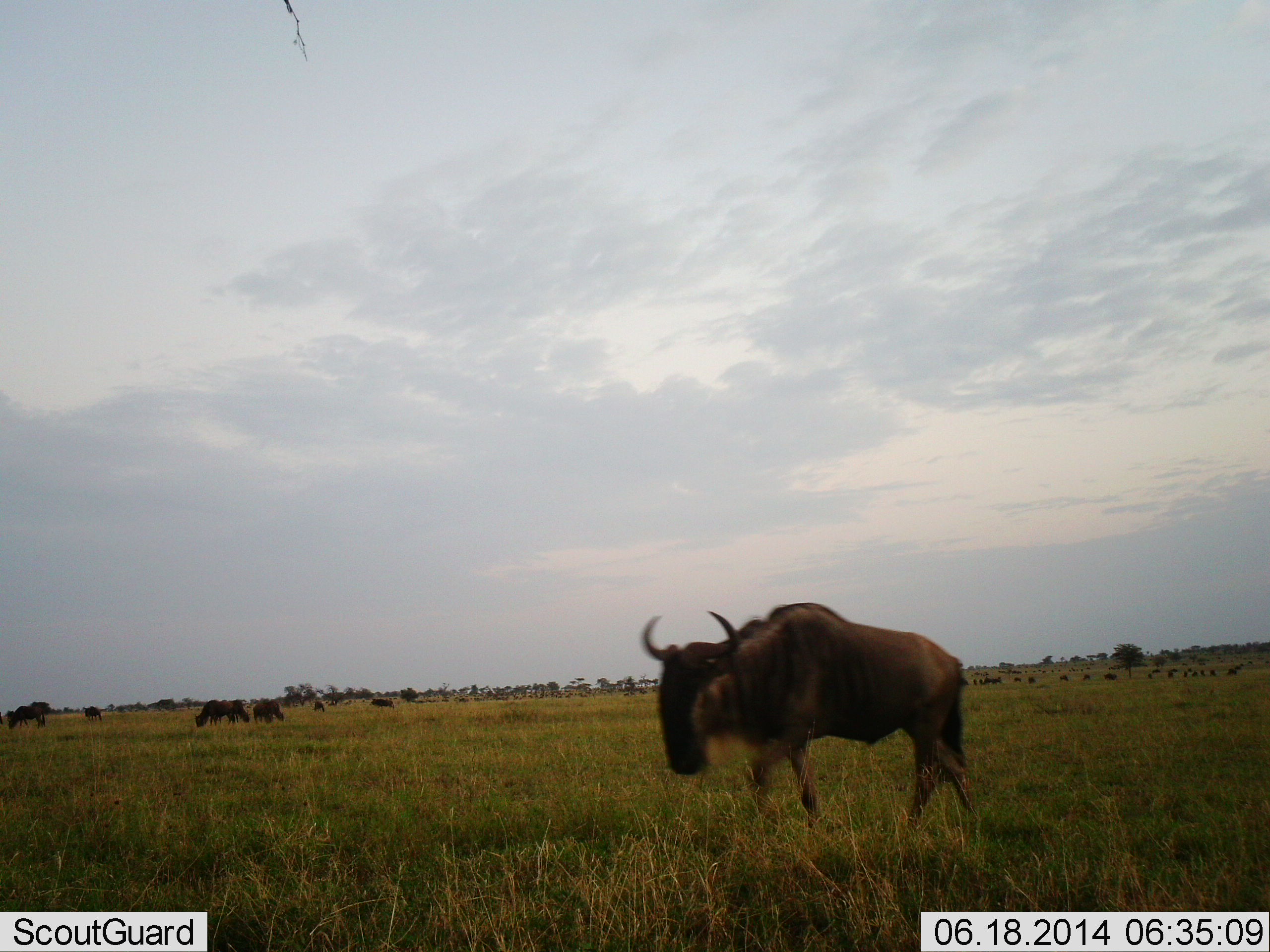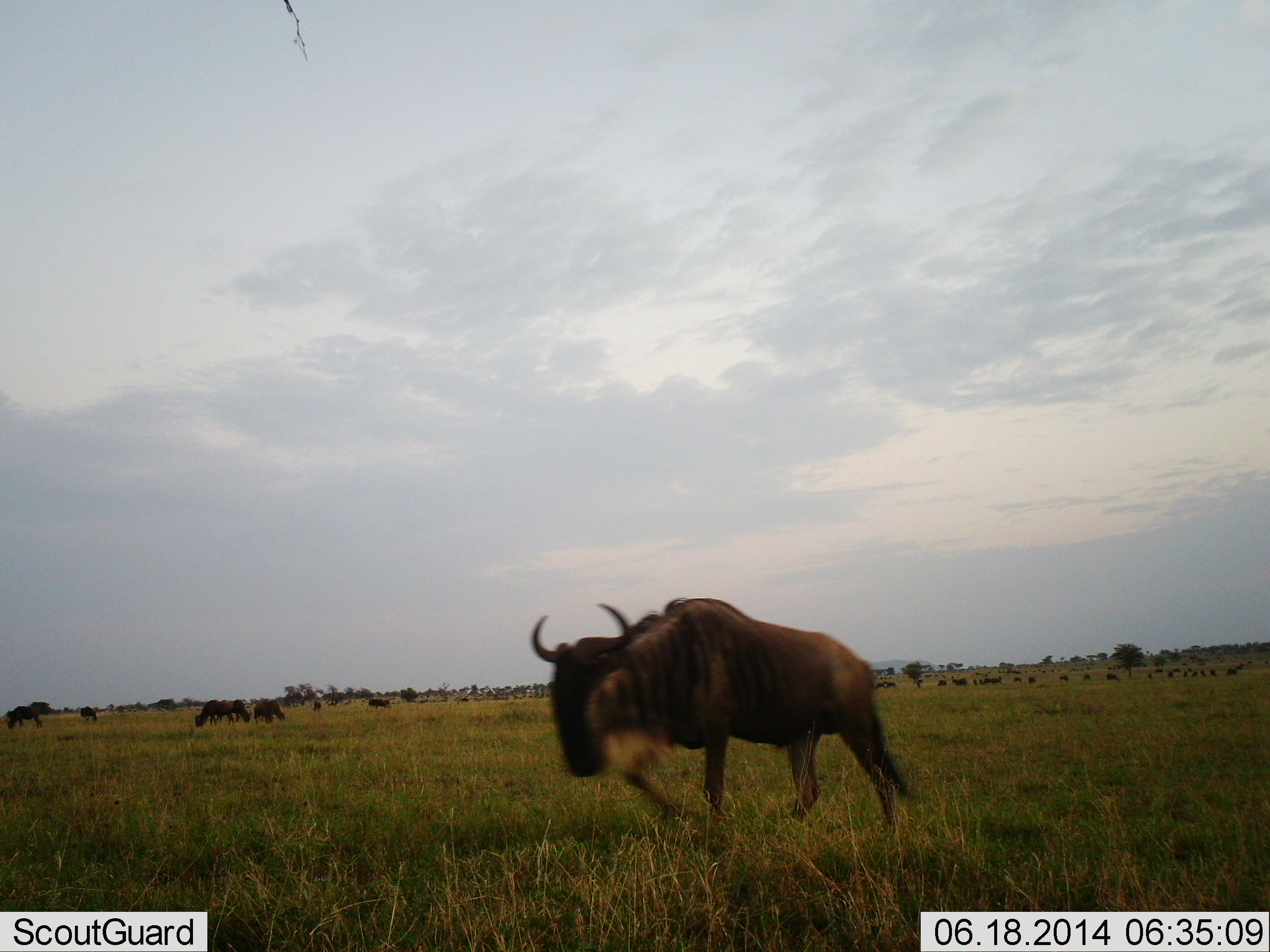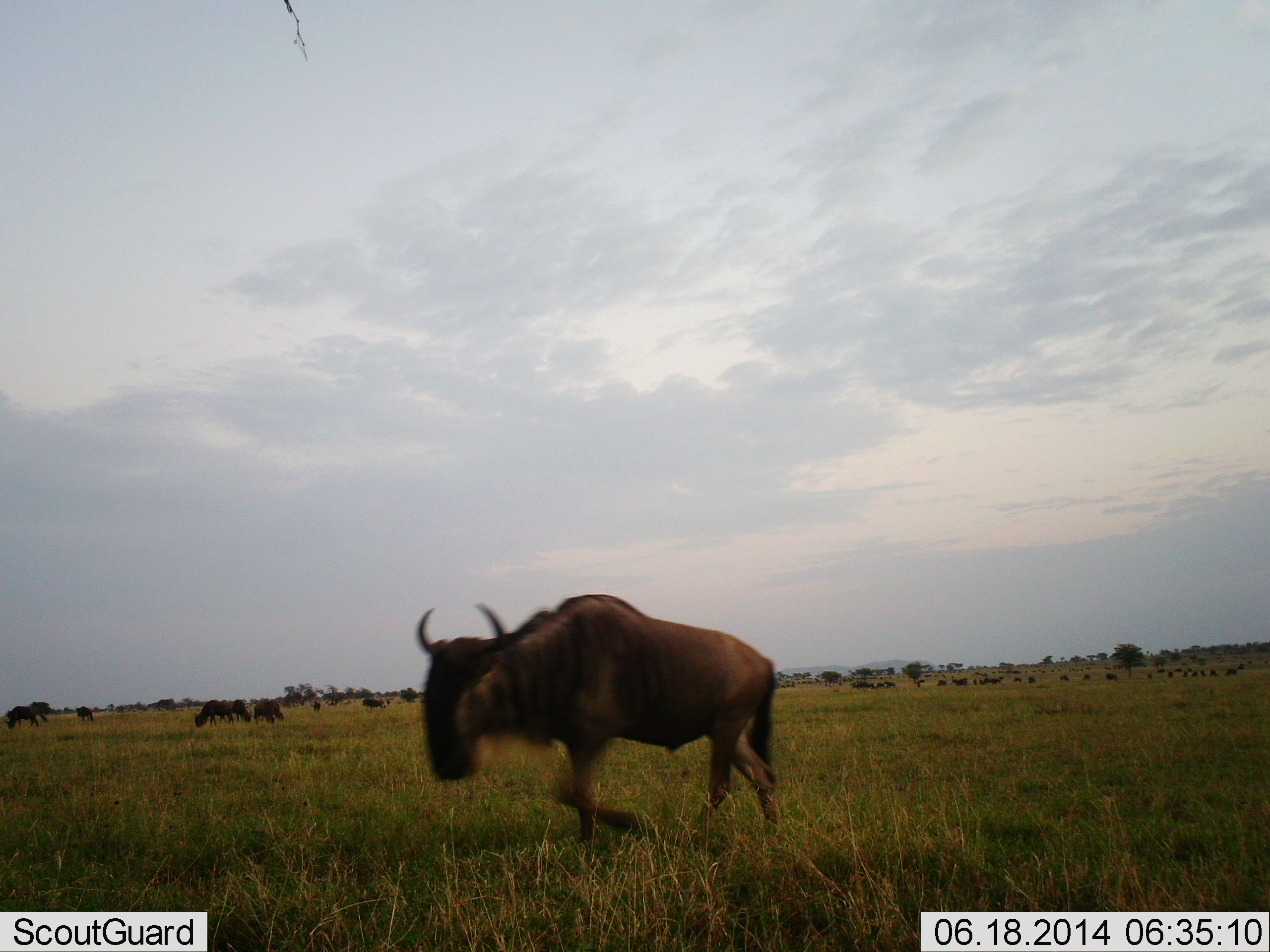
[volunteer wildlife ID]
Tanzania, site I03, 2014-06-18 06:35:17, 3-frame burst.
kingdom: Animalia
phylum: Chordata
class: Mammalia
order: Artiodactyla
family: Bovidae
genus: Connochaetes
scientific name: Connochaetes taurinus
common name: blue wildebeest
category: wildebeest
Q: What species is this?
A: Wildebeest (blue wildebeest) (Connochaetes taurinus).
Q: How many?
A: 11-50.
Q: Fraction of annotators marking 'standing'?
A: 50%.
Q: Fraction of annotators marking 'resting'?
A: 20%.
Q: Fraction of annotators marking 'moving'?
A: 100%.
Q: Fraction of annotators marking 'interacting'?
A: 10%.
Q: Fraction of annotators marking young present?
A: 0%.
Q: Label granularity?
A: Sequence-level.